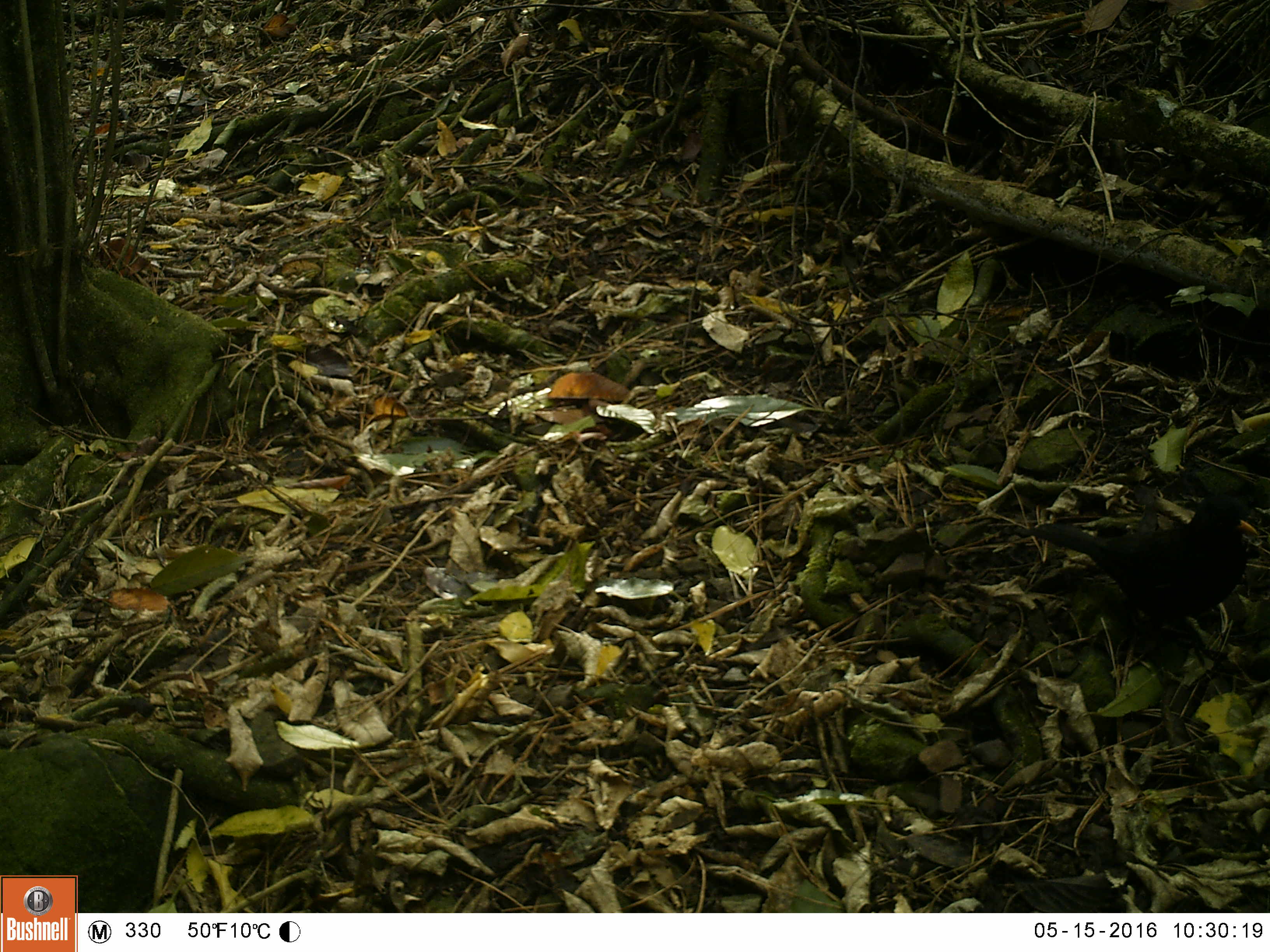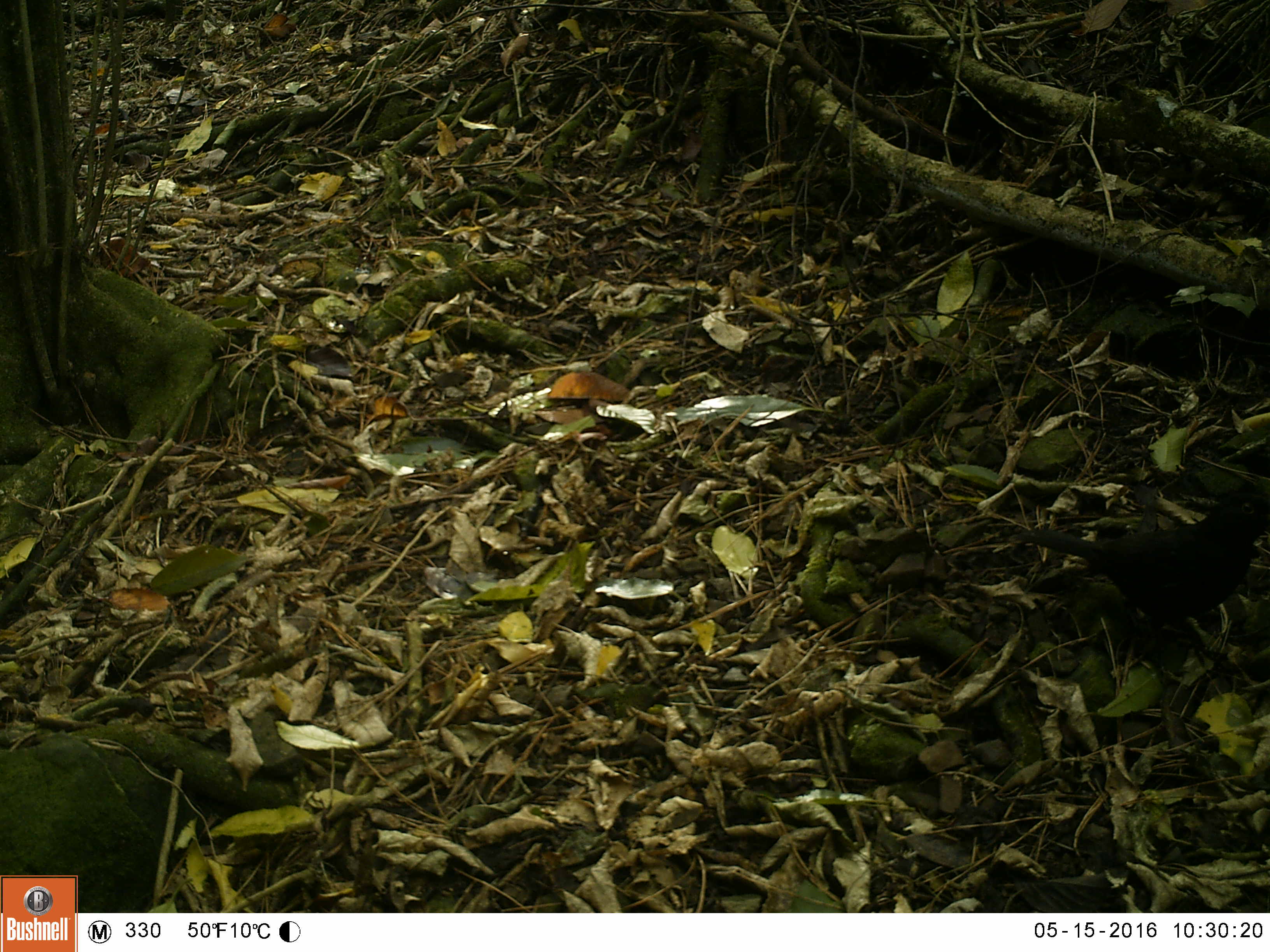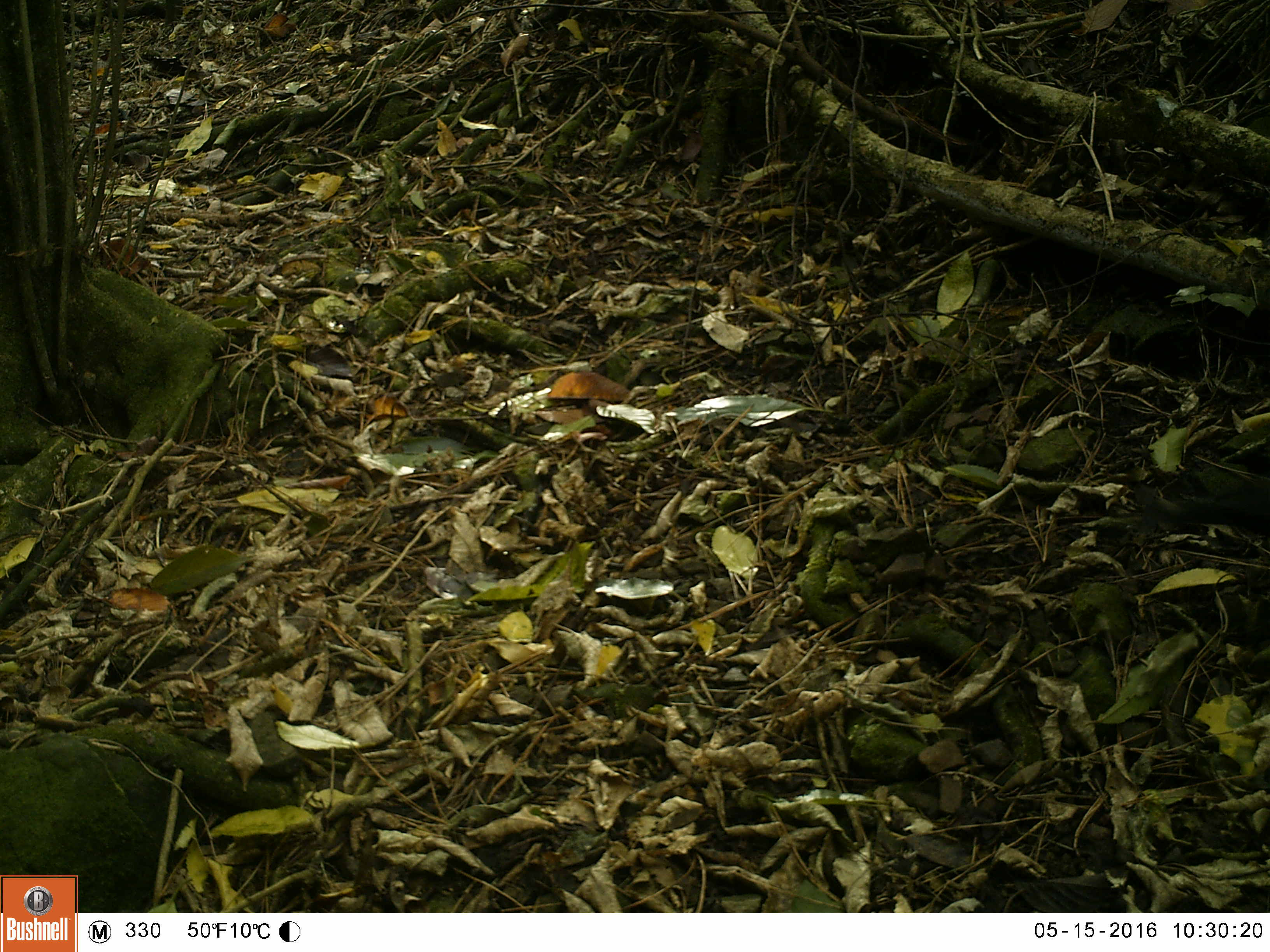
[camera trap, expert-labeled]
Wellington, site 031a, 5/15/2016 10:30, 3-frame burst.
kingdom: Animalia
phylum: Chordata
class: Aves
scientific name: Aves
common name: bird